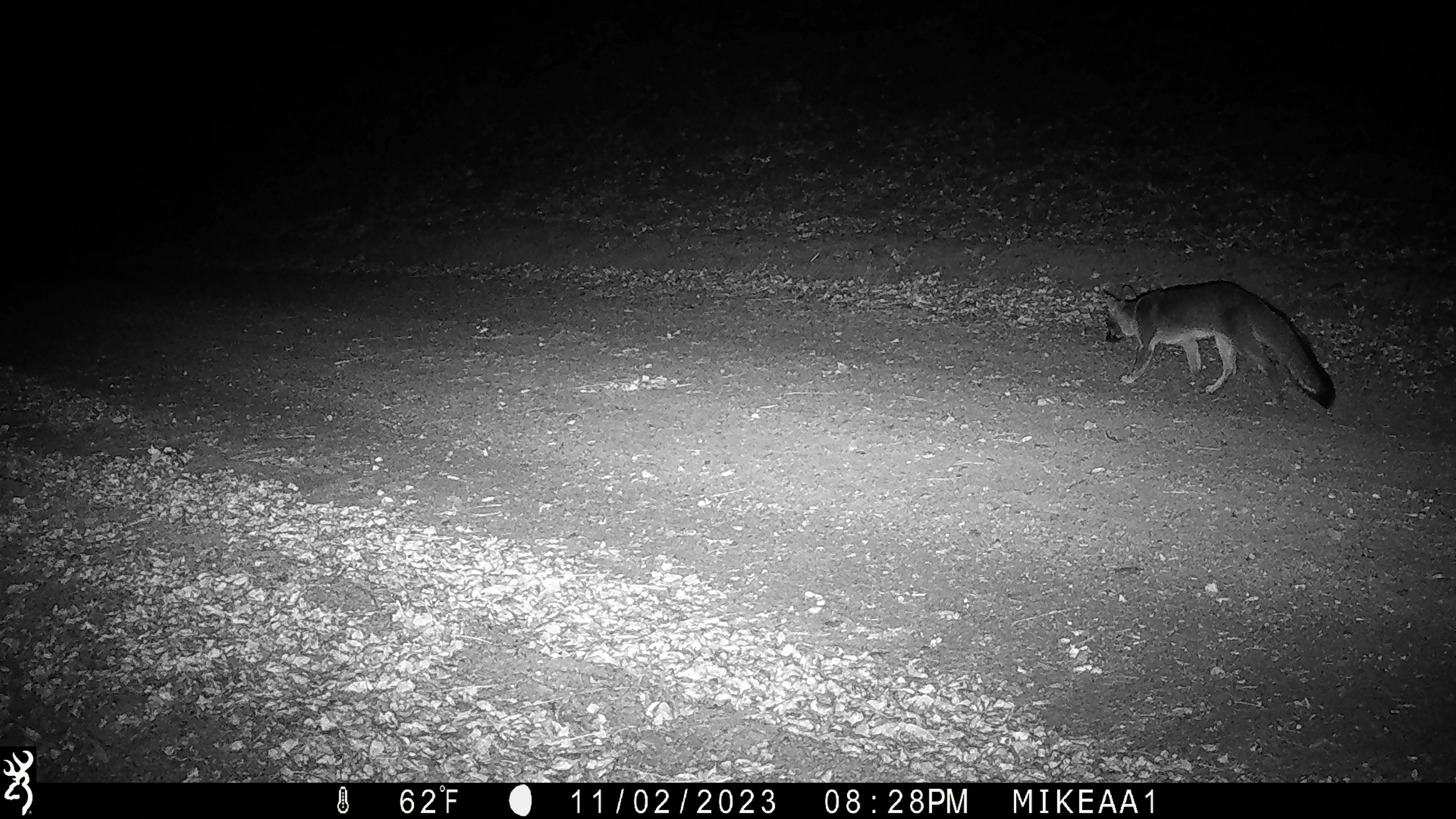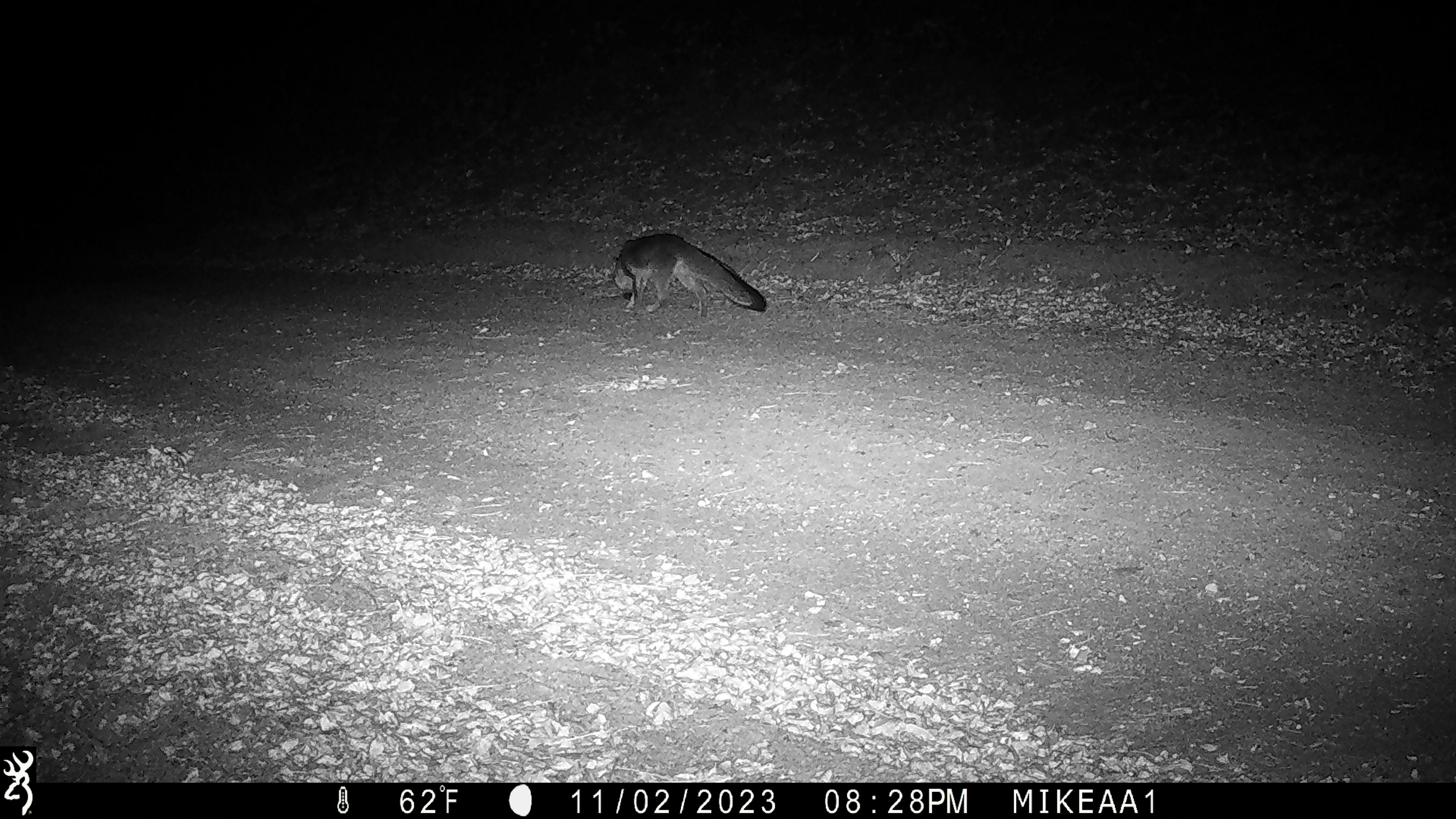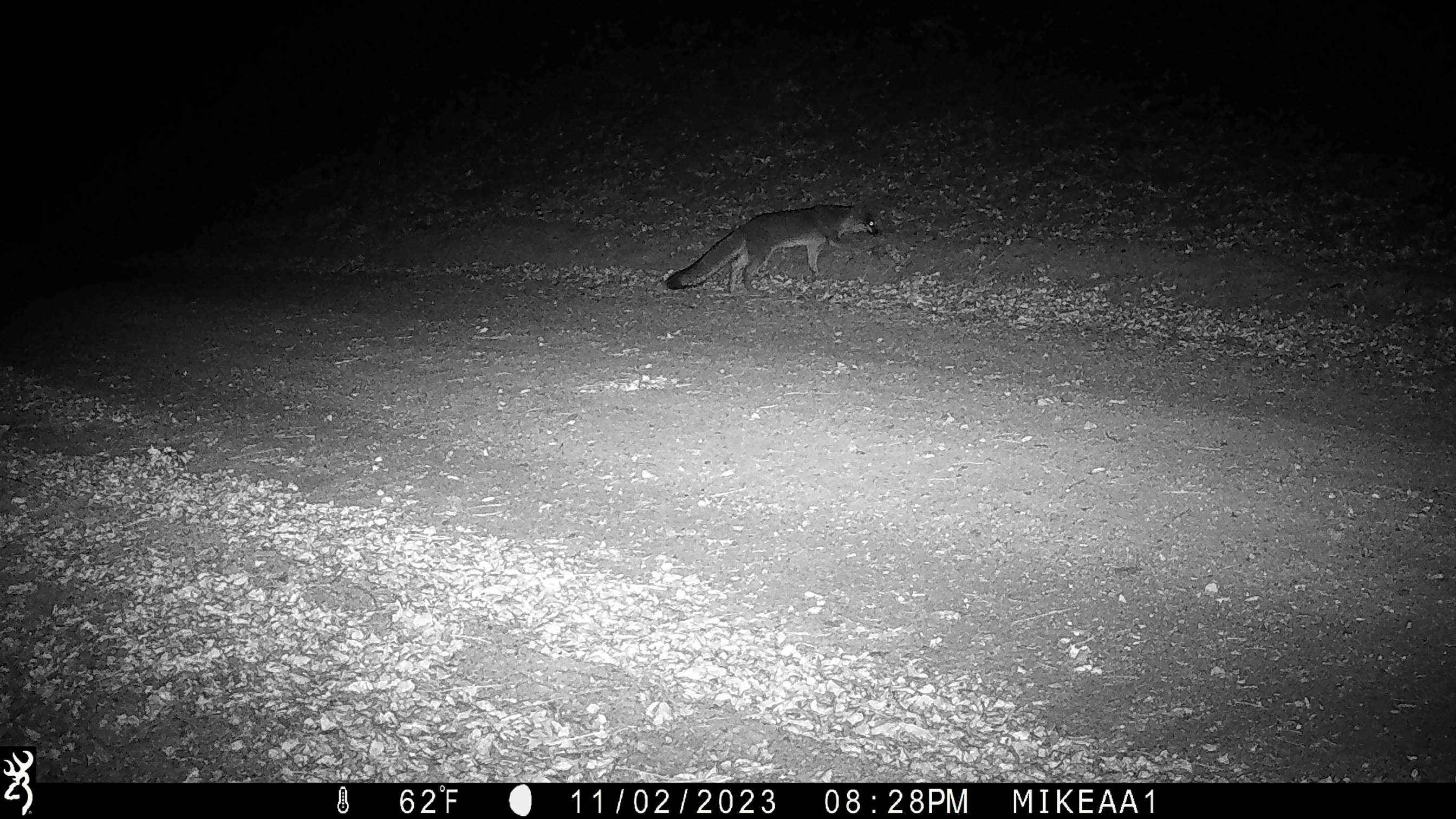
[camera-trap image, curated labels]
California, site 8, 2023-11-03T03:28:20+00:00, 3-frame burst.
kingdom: Animalia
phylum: Chordata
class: Mammalia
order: Carnivora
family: Canidae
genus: Urocyon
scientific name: Urocyon cinereoargenteus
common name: gray fox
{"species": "gray fox (Urocyon cinereoargenteus)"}